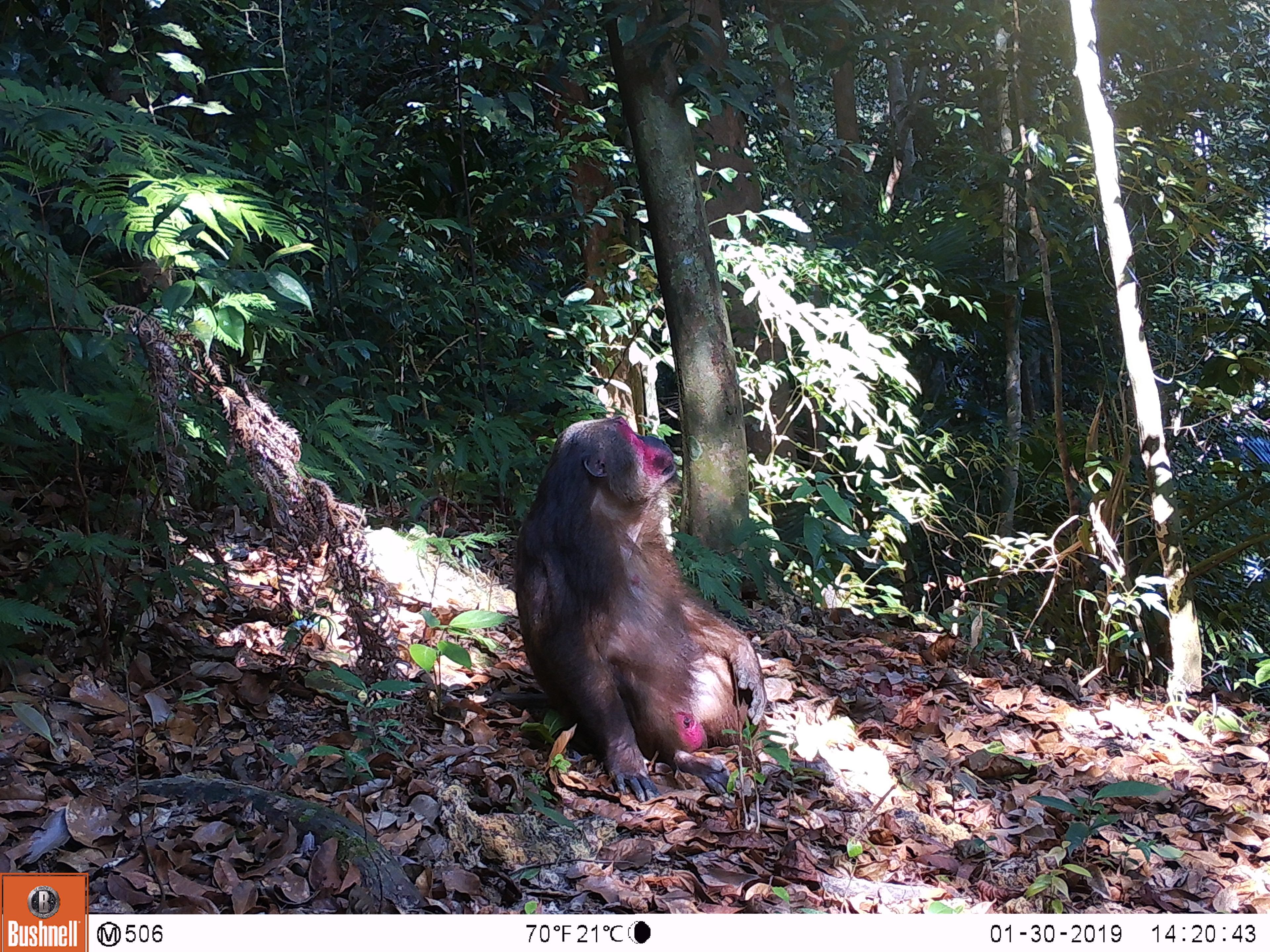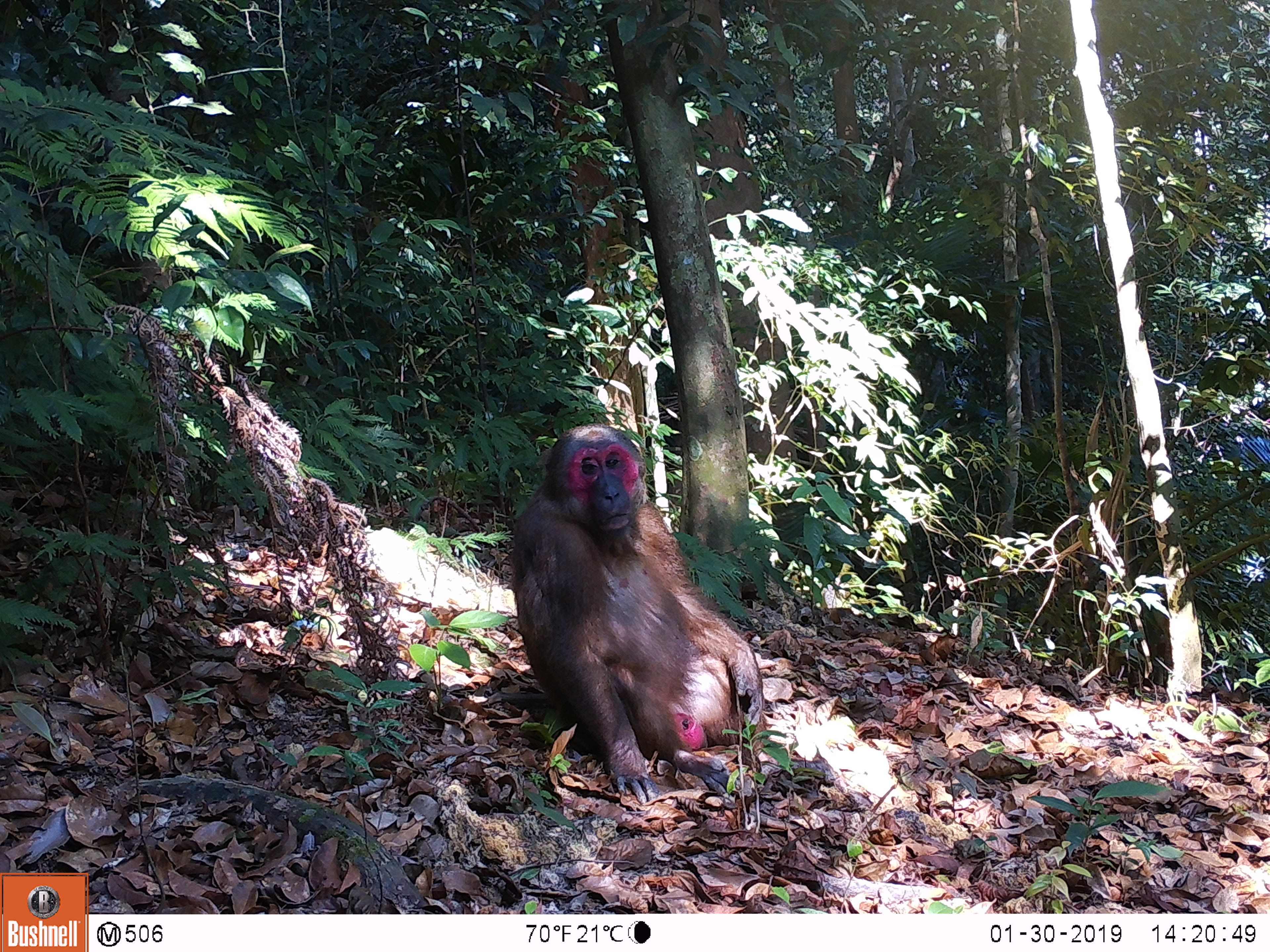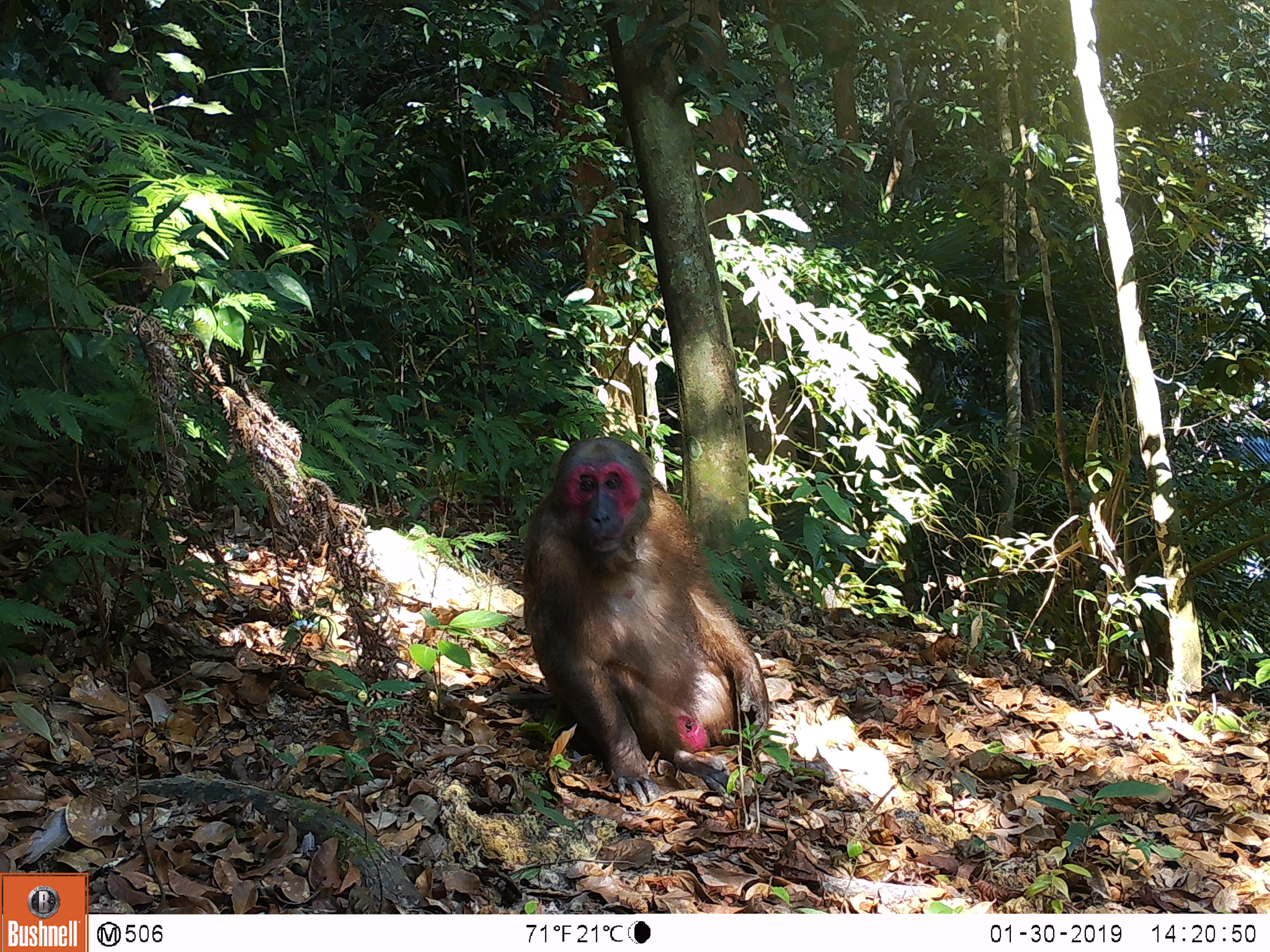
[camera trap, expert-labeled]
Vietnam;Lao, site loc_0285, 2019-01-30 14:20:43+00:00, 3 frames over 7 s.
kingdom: Animalia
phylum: Chordata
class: Mammalia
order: Primates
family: Cercopithecidae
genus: Macaca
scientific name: Macaca arctoides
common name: stump-tailed macaque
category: stump tailed macaque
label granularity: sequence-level